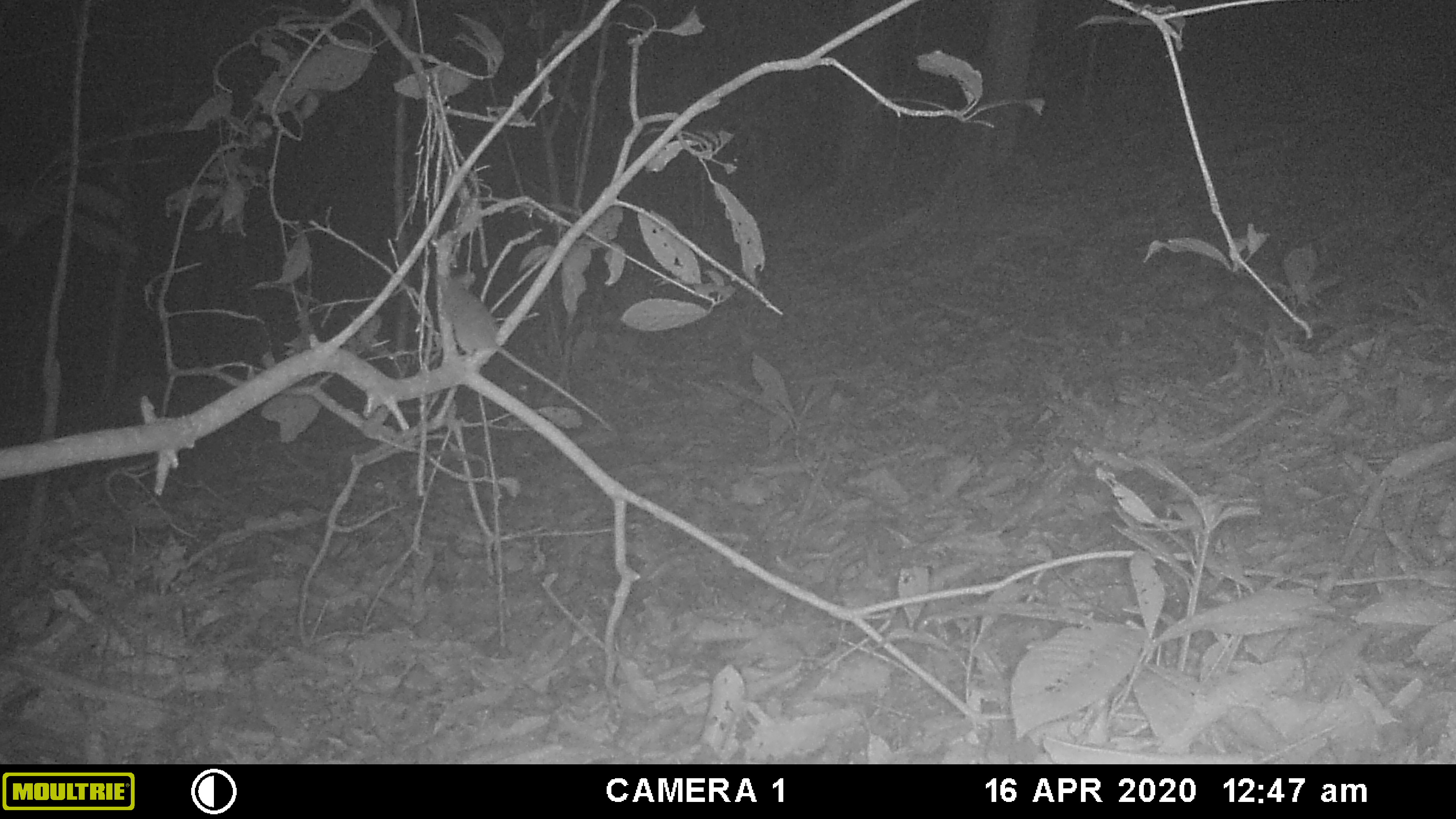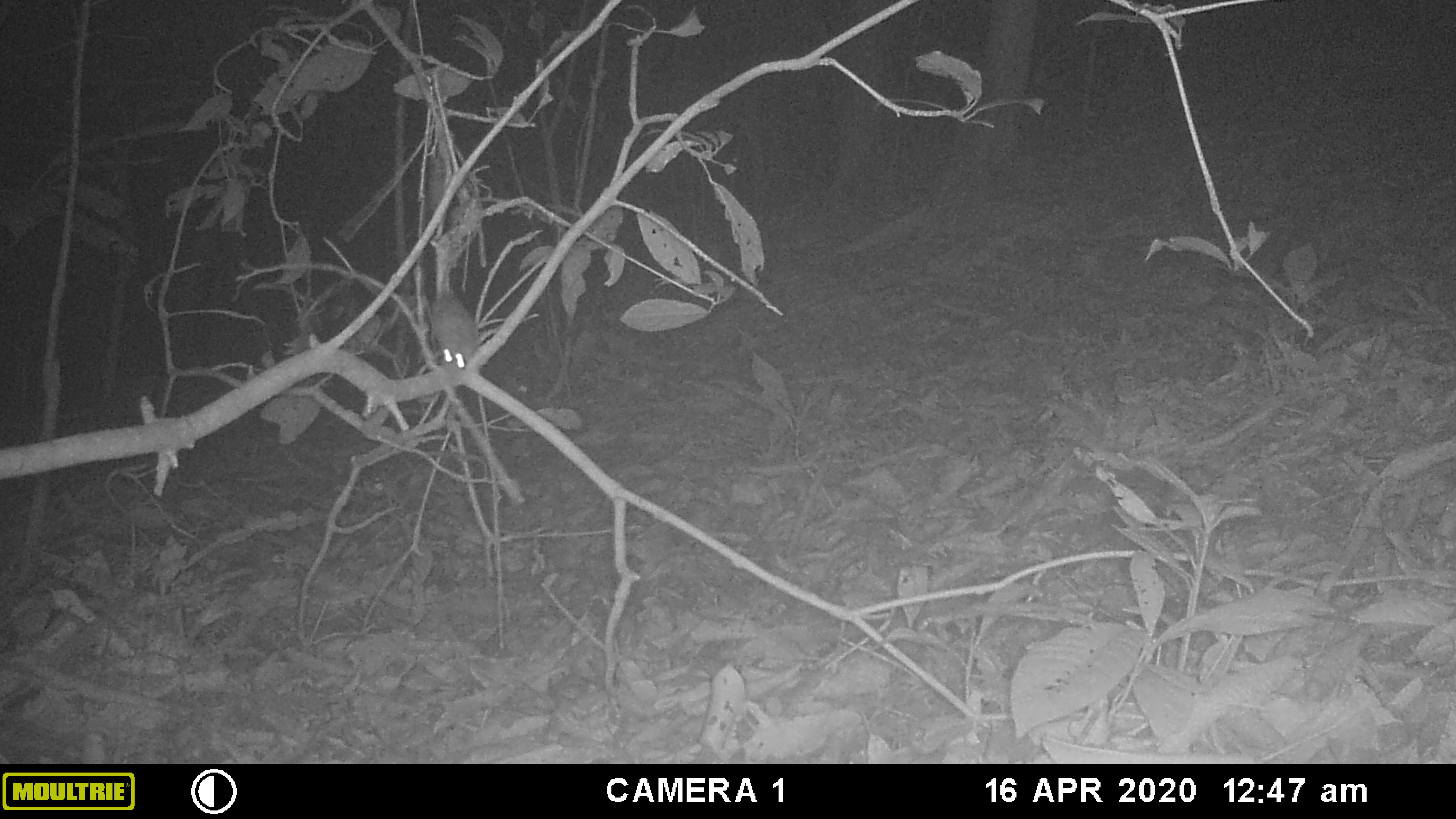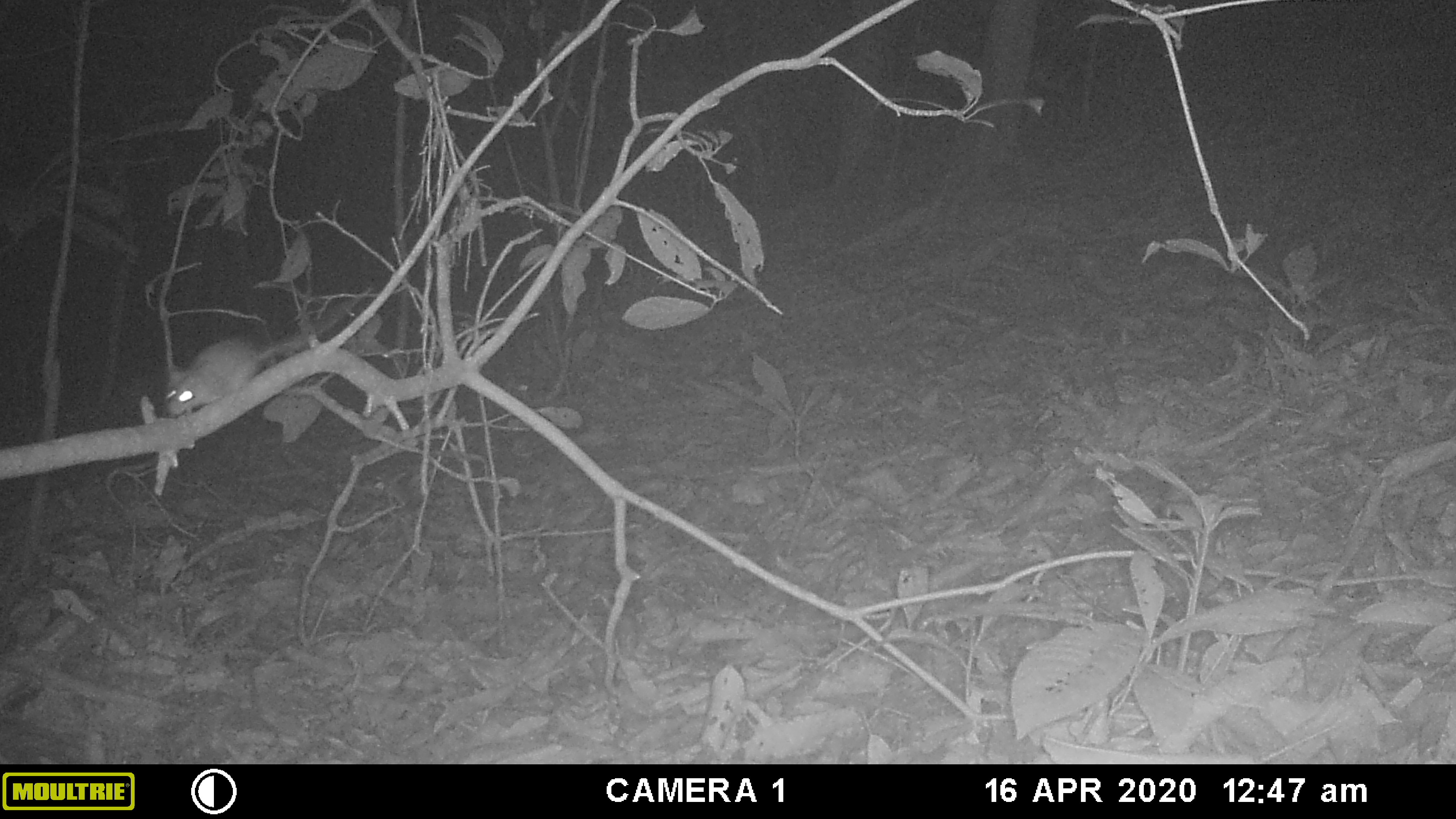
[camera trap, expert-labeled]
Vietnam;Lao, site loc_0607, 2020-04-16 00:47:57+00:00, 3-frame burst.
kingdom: Animalia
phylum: Chordata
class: Mammalia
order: Rodentia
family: Muridae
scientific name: Muridae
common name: old-world mice and rats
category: unidentified murid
Unidentified murid (old-world mice and rats) (Muridae). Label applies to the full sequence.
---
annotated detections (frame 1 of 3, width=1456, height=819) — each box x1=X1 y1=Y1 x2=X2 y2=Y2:
unidentified murid: x1=434 y1=271 x2=612 y2=430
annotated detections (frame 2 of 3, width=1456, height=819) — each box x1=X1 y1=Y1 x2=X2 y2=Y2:
unidentified murid: x1=428 y1=291 x2=480 y2=370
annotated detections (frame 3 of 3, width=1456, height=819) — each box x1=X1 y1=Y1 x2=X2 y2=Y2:
unidentified murid: x1=164 y1=286 x2=372 y2=425